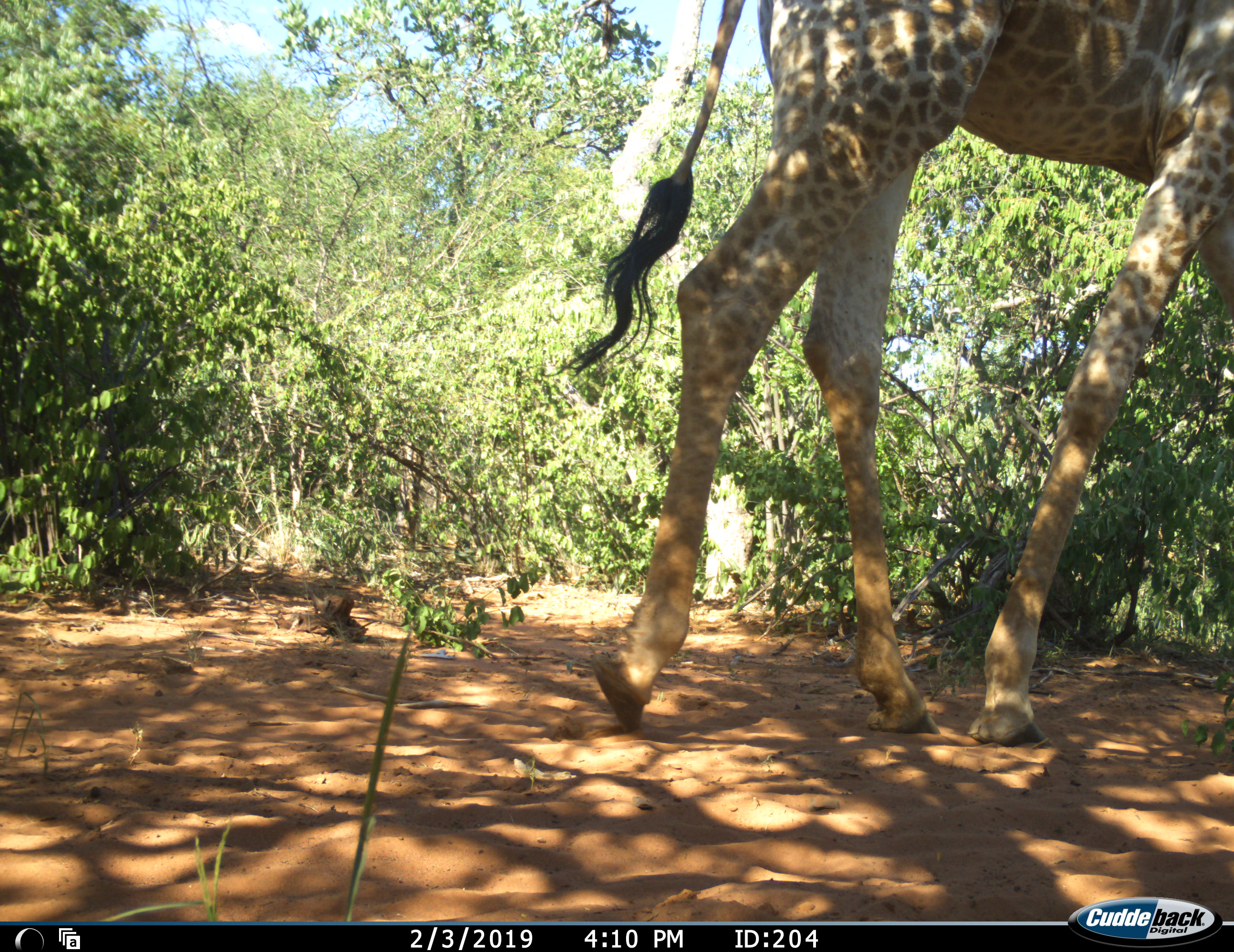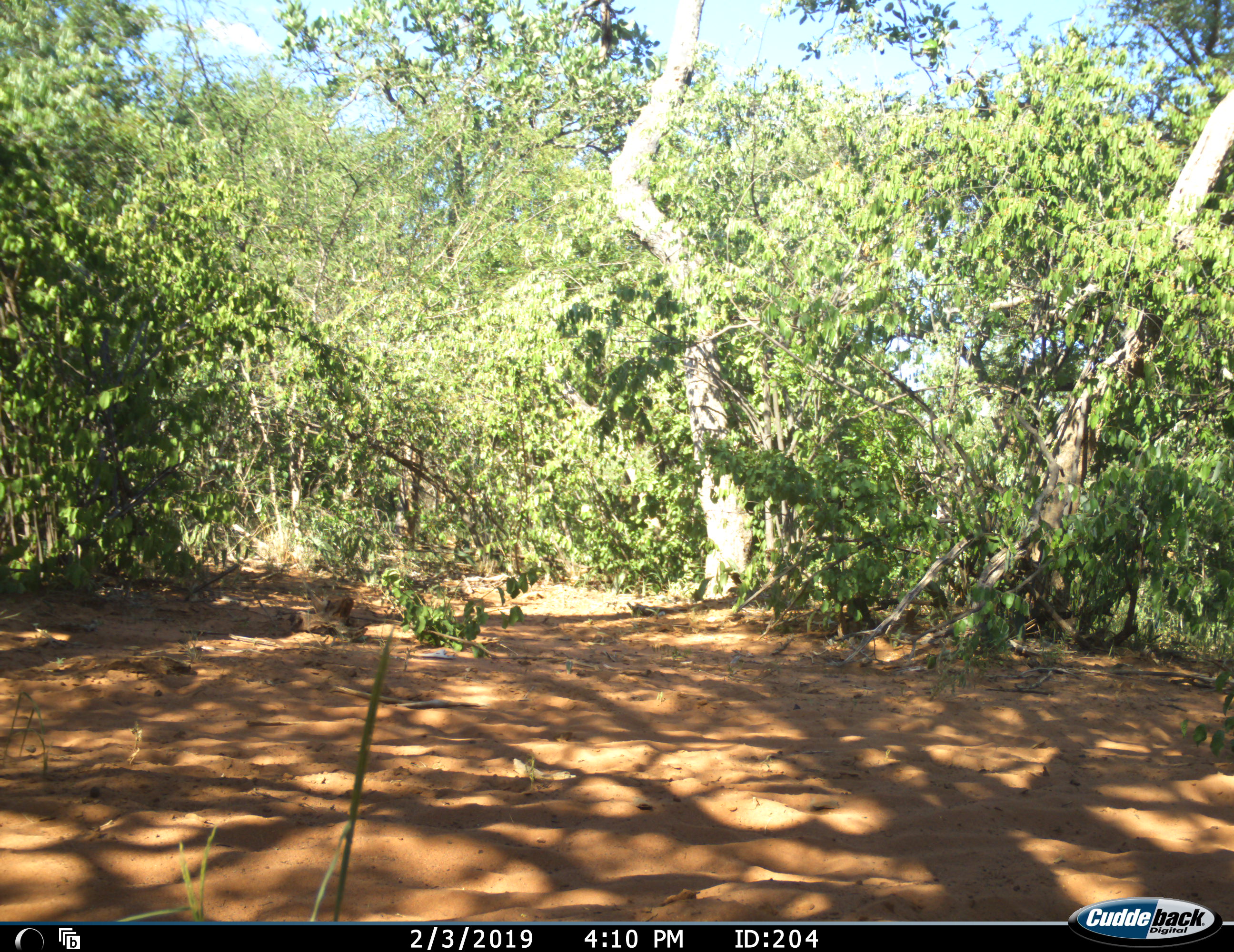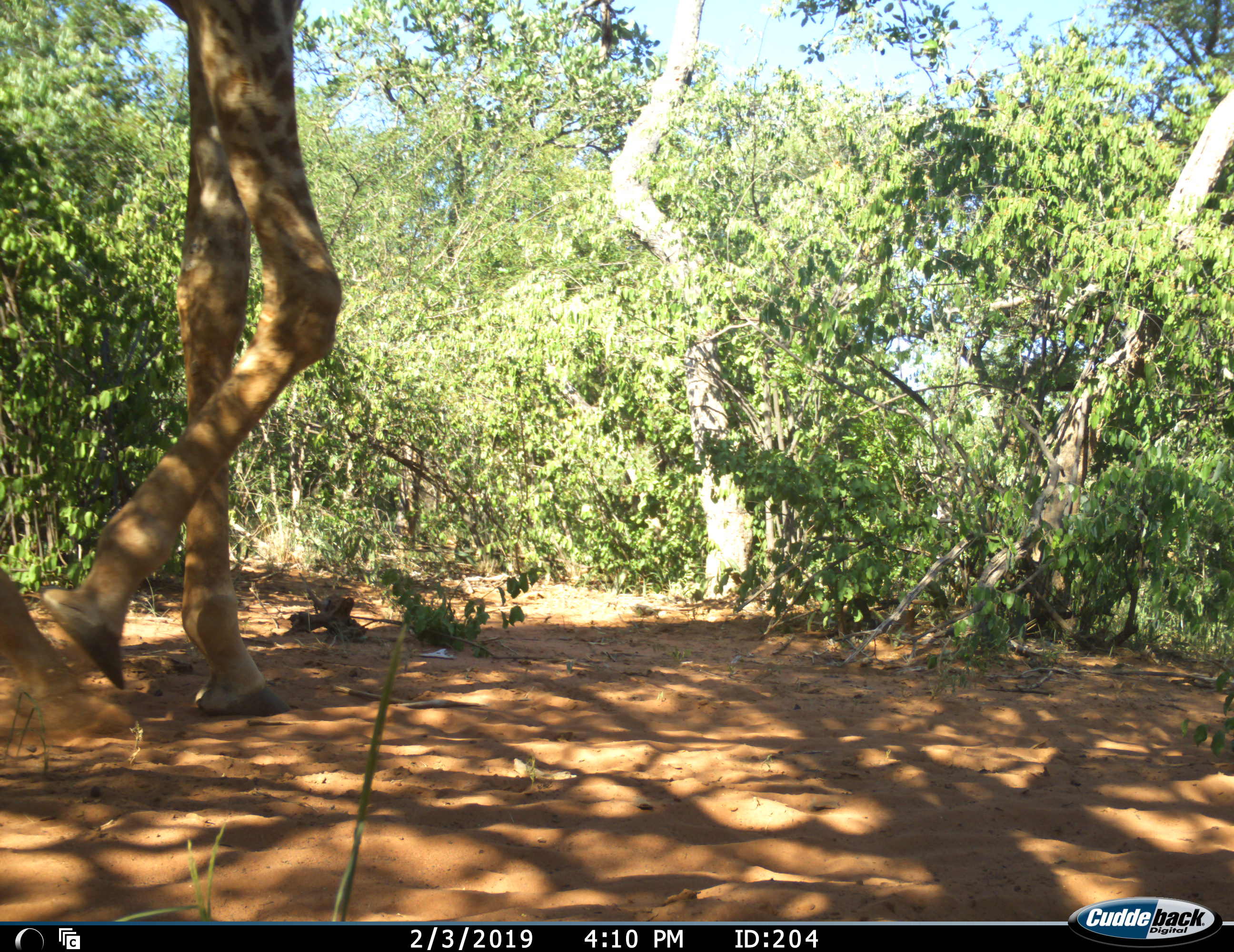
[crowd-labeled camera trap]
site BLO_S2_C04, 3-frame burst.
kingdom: Animalia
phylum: Chordata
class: Mammalia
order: Artiodactyla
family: Giraffidae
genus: Giraffa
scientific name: Giraffa camelopardalis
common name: giraffe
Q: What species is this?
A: Giraffe (Giraffa camelopardalis).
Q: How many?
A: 1.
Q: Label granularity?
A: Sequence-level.